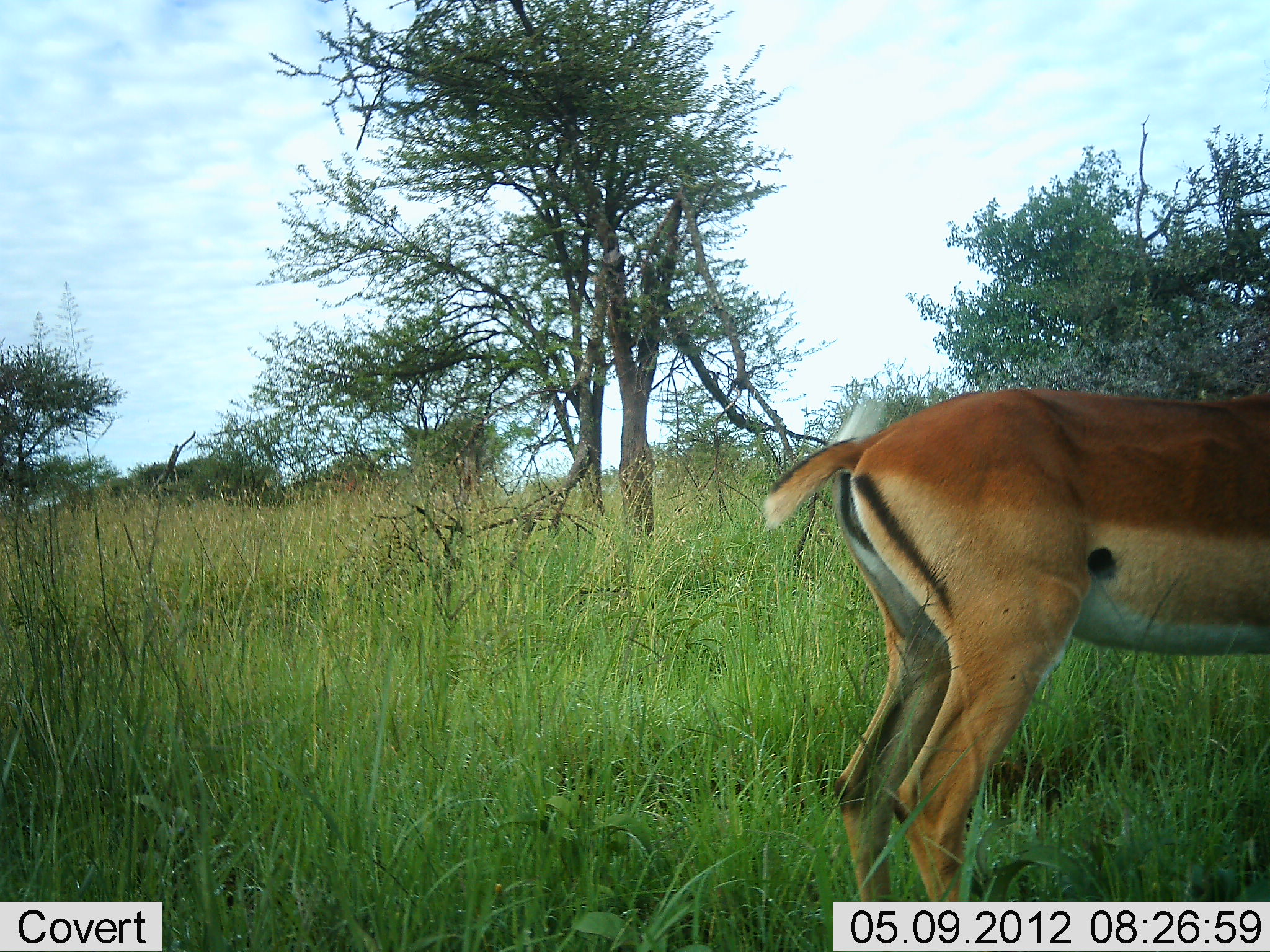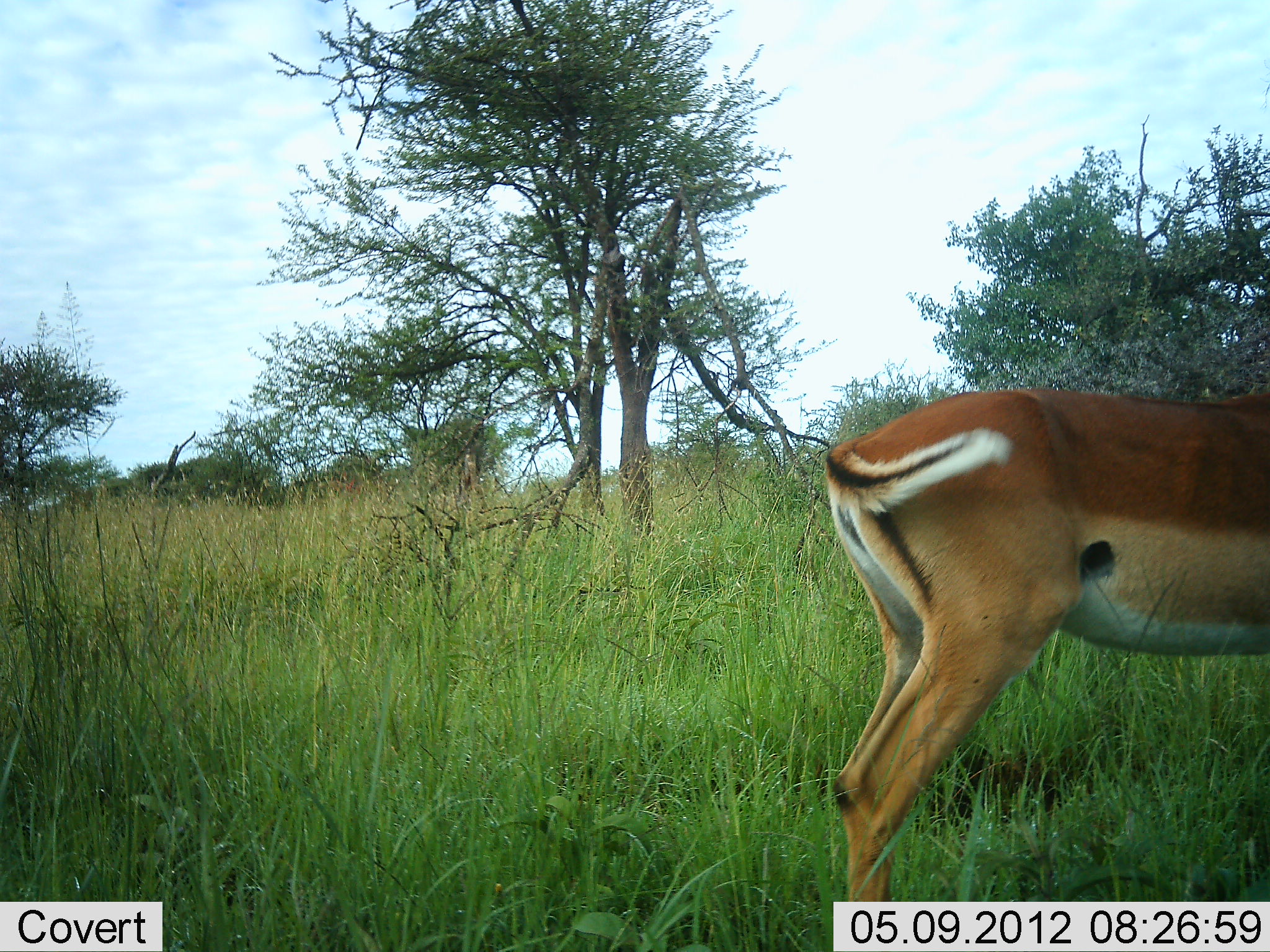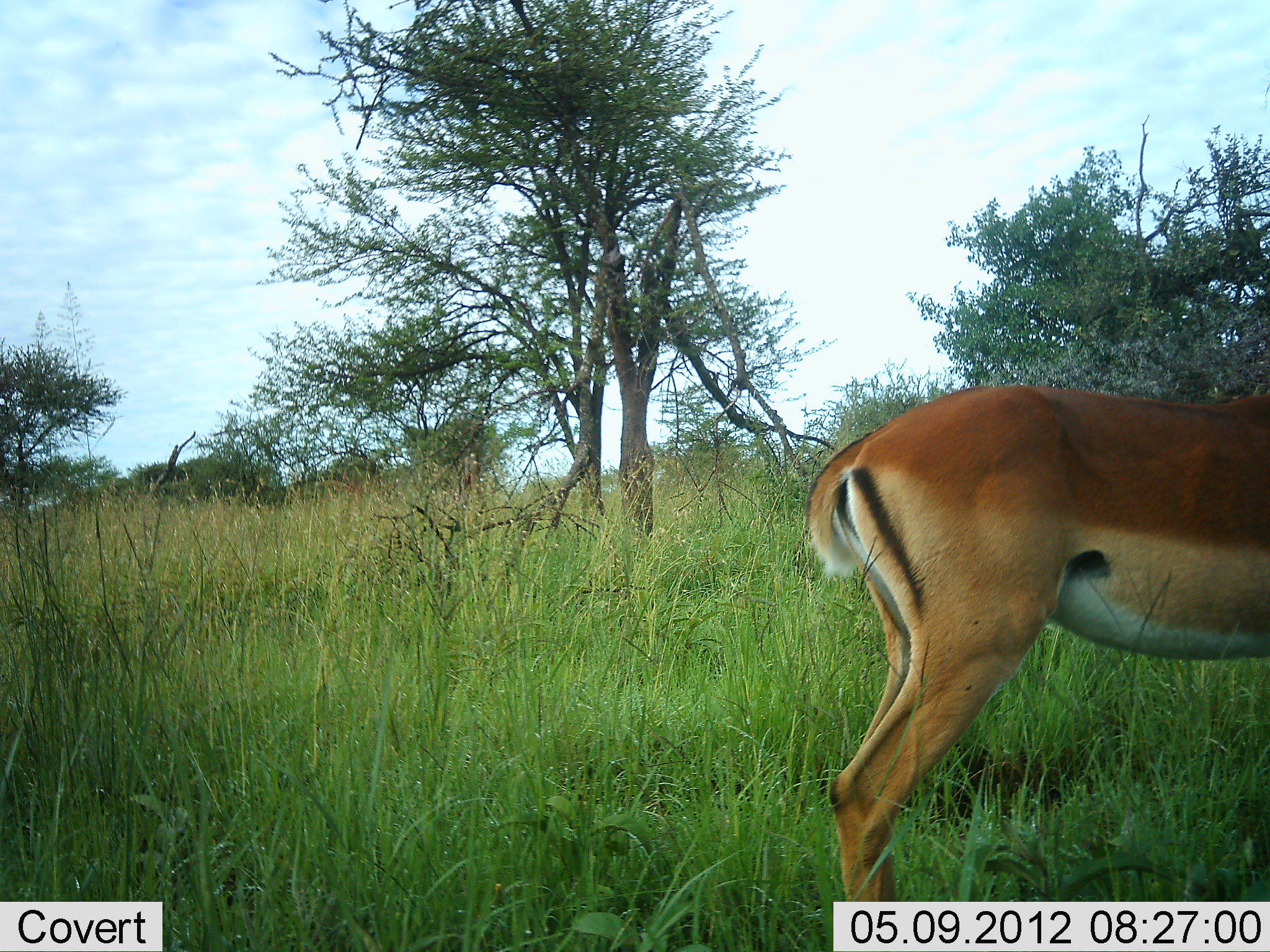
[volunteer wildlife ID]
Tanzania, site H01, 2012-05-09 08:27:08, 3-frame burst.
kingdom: Animalia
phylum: Chordata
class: Mammalia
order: Artiodactyla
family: Bovidae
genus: Aepyceros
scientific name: Aepyceros melampus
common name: impala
Impala (Aepyceros melampus), count 1. Behavior (volunteer vote fractions): standing 95%, resting 0%, moving 5%, interacting 0%. Young present (vote fraction): 0%. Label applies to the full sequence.